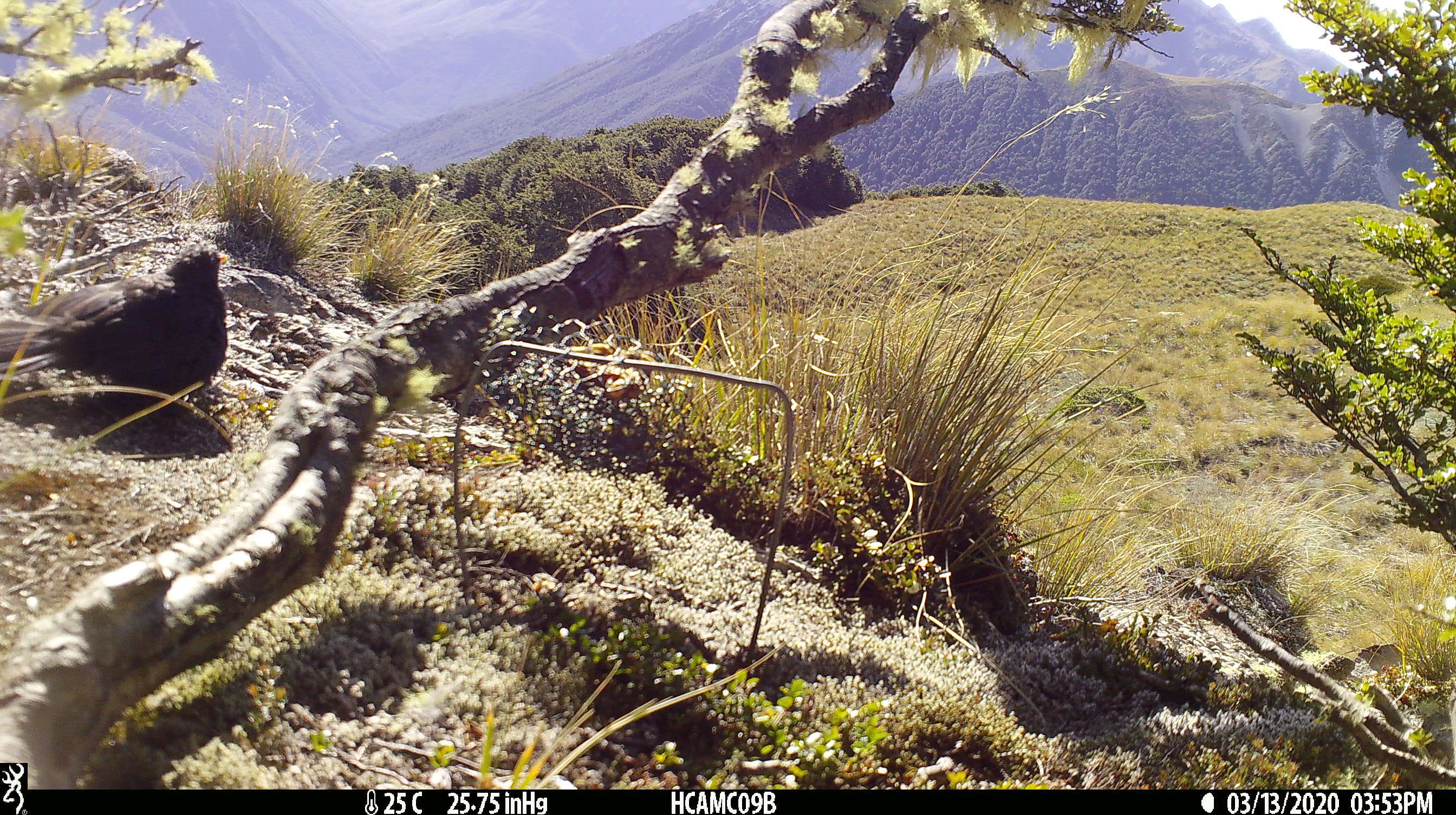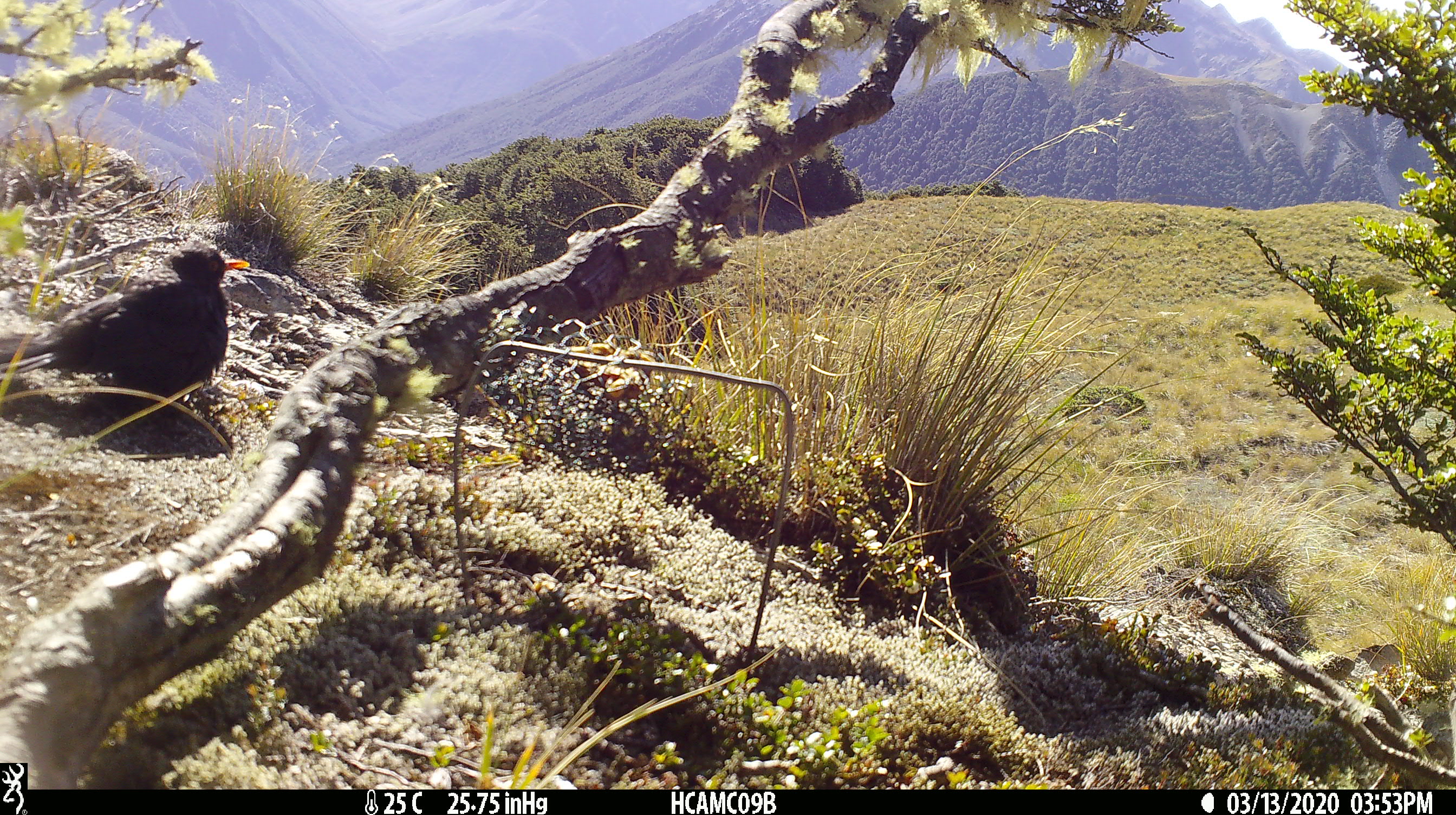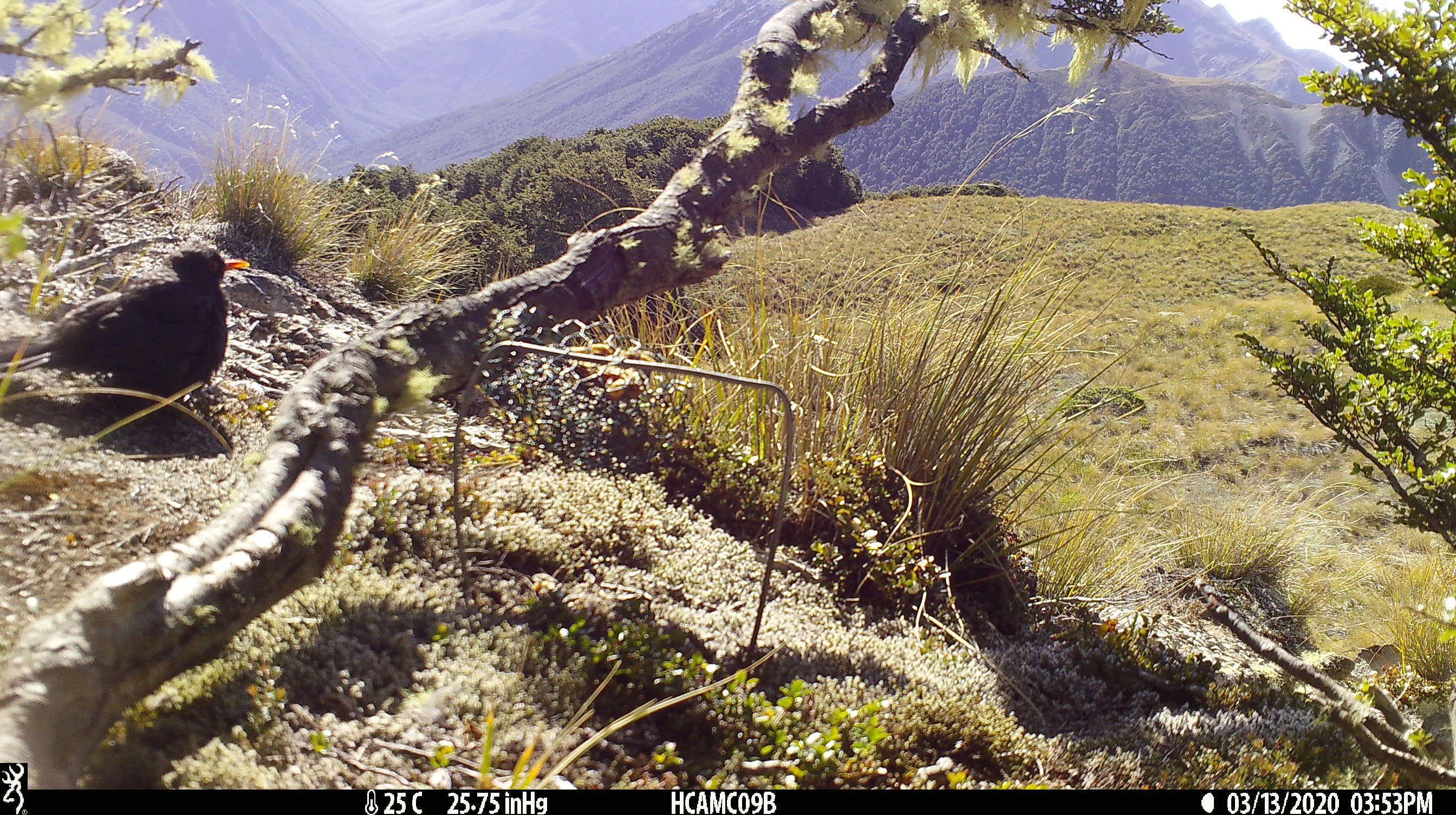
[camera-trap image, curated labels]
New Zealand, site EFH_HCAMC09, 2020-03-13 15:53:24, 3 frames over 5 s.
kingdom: Animalia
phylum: Chordata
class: Aves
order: Passeriformes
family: Turdidae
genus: Turdus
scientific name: Turdus merula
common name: eurasian blackbird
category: blackbird